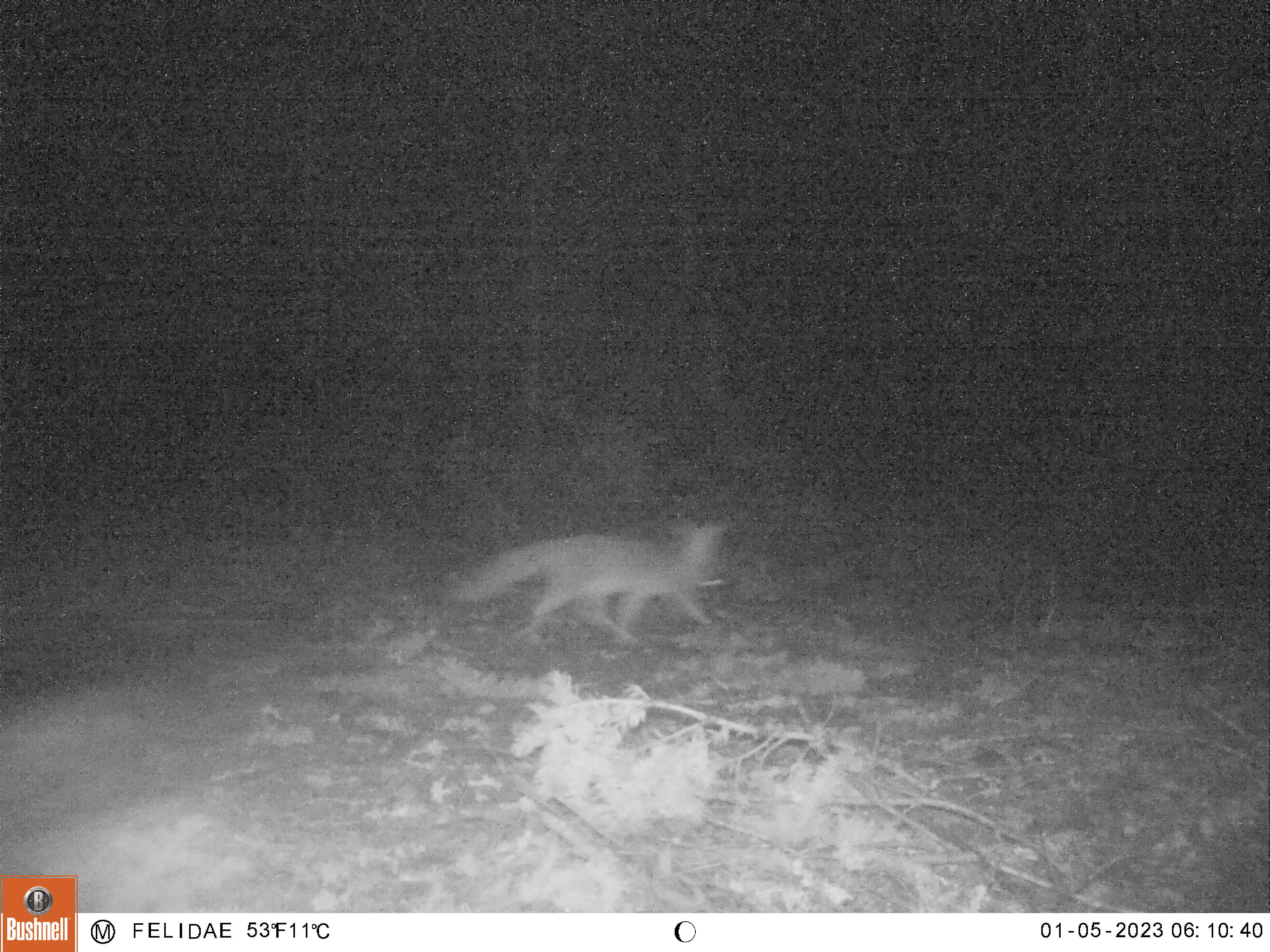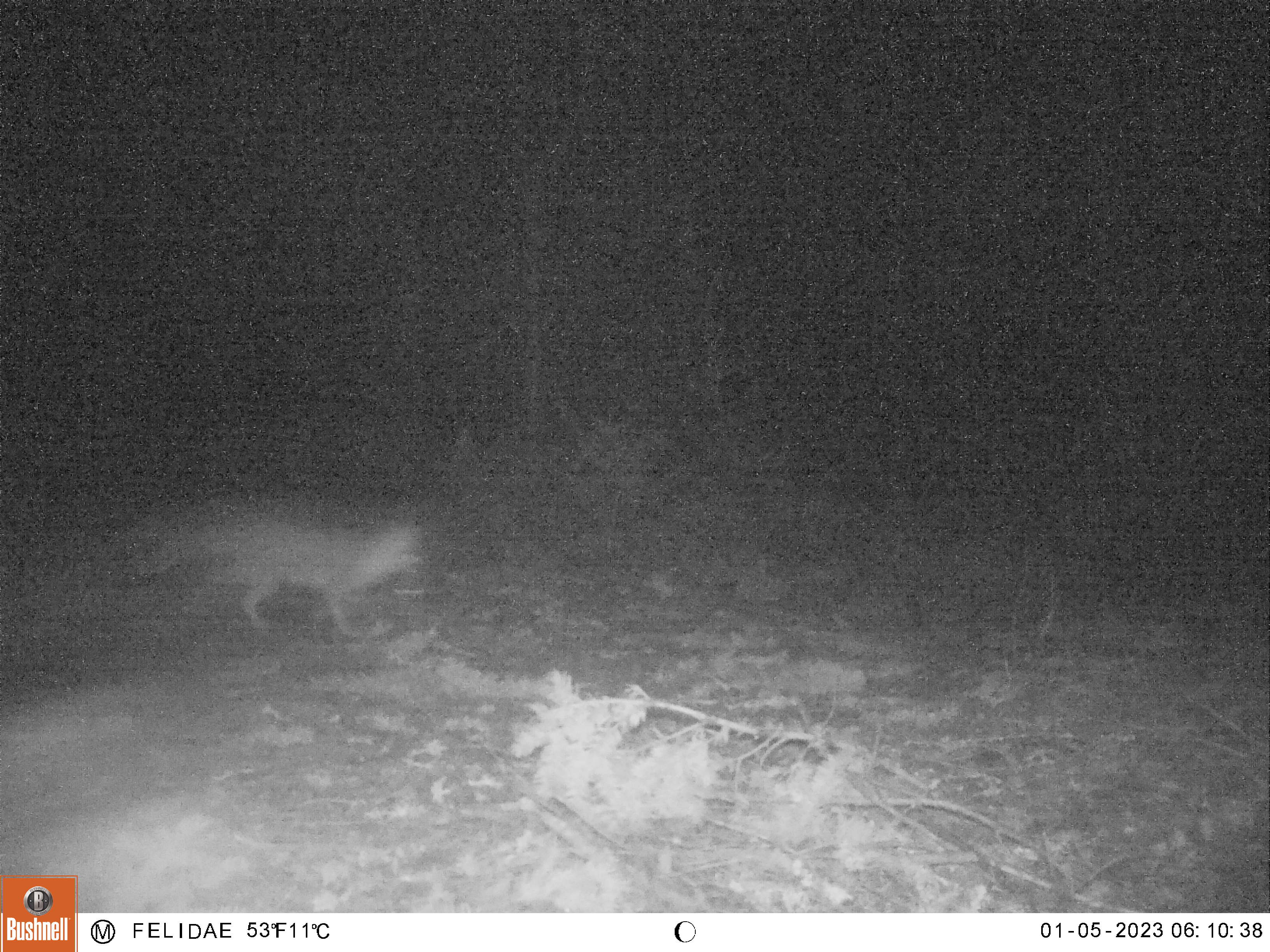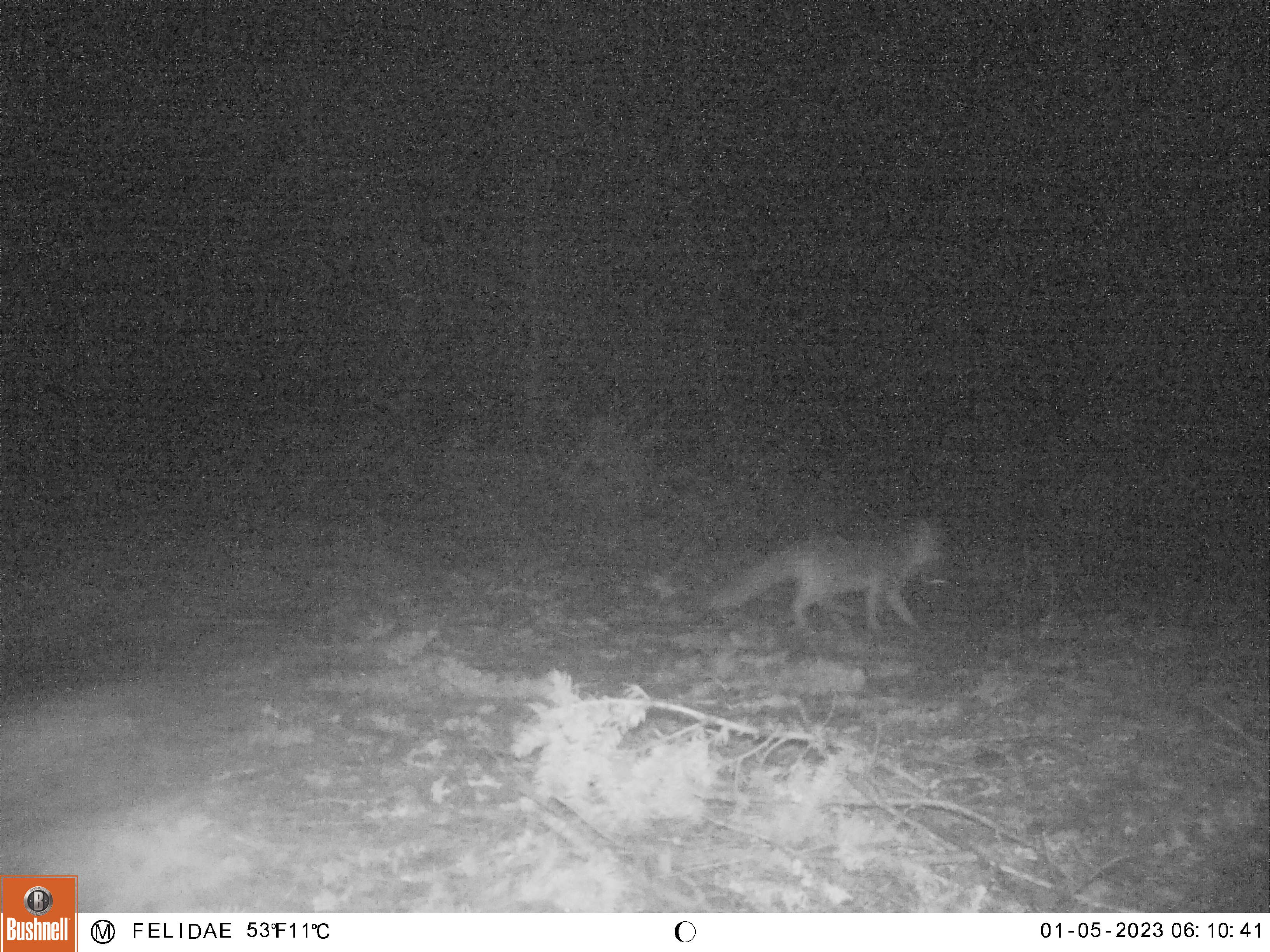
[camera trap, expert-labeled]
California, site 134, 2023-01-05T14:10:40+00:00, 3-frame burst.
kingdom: Animalia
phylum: Chordata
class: Mammalia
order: Carnivora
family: Canidae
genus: Urocyon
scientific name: Urocyon cinereoargenteus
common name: gray fox